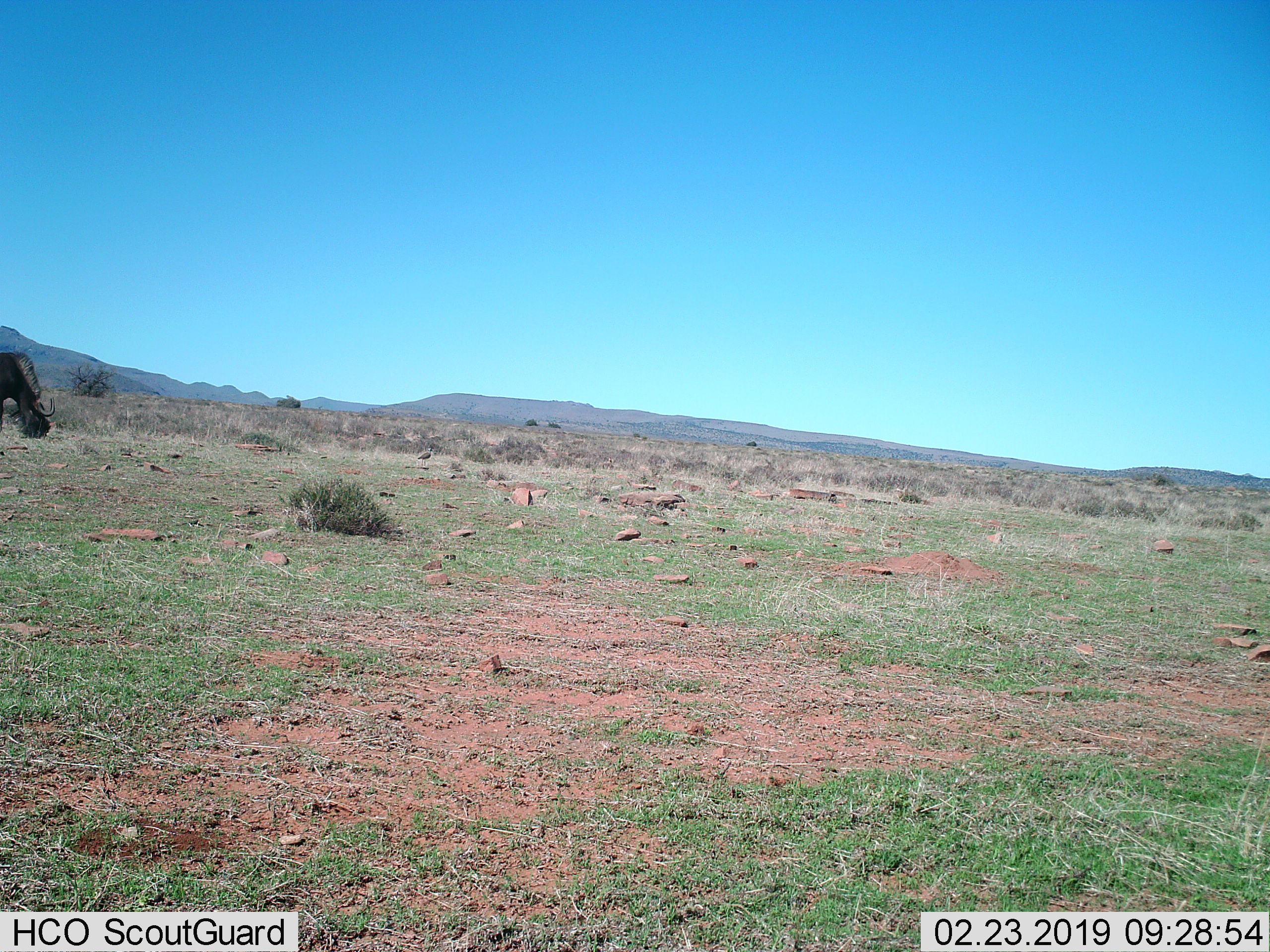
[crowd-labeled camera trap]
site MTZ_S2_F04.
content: unidentified animal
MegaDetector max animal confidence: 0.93